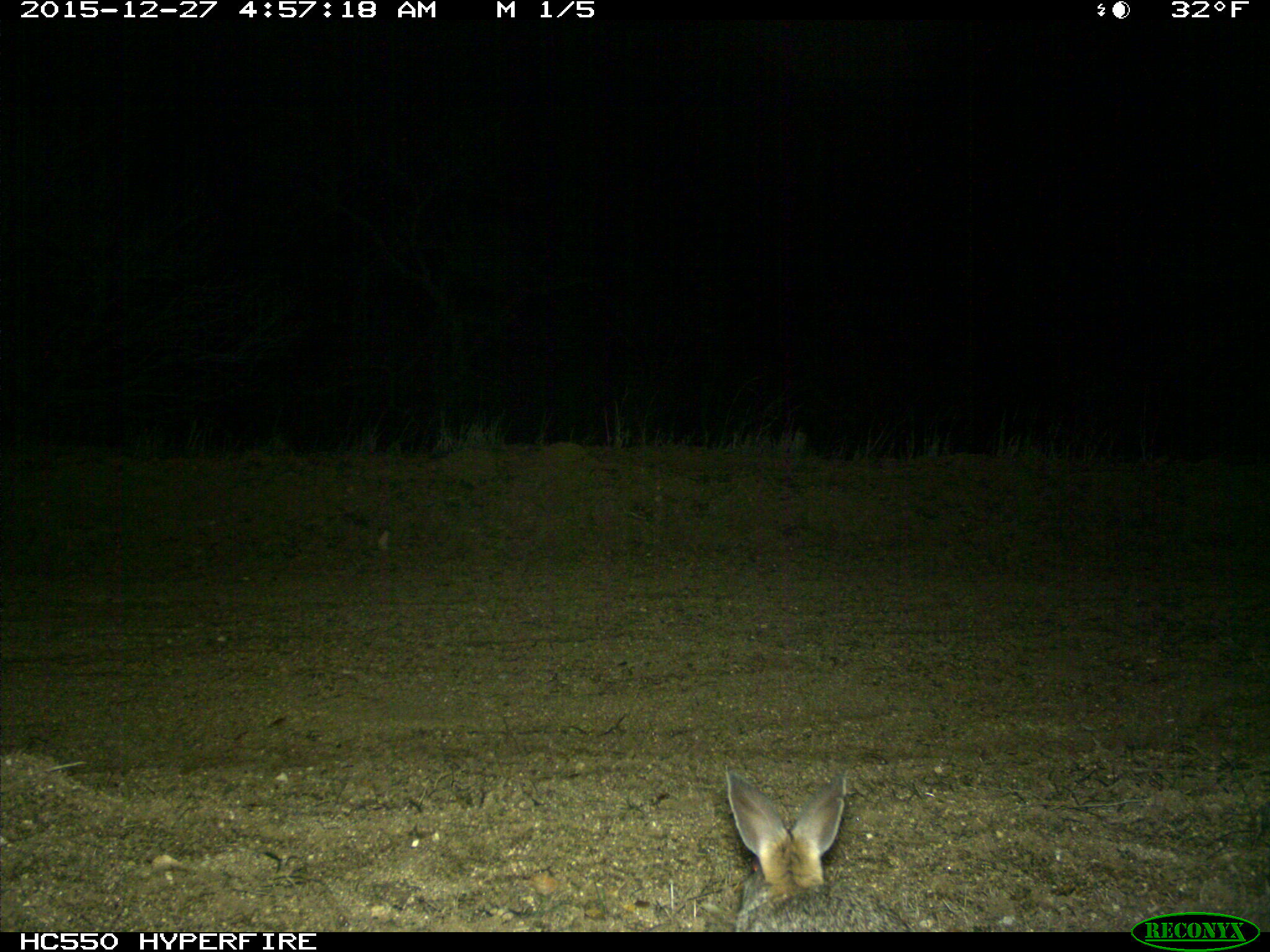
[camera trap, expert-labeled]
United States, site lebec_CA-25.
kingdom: Animalia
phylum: Chordata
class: Mammalia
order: Lagomorpha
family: Leporidae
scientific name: Leporidae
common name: rabbits and hares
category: unidentified rabbit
Unidentified rabbit (rabbits and hares) (Leporidae).